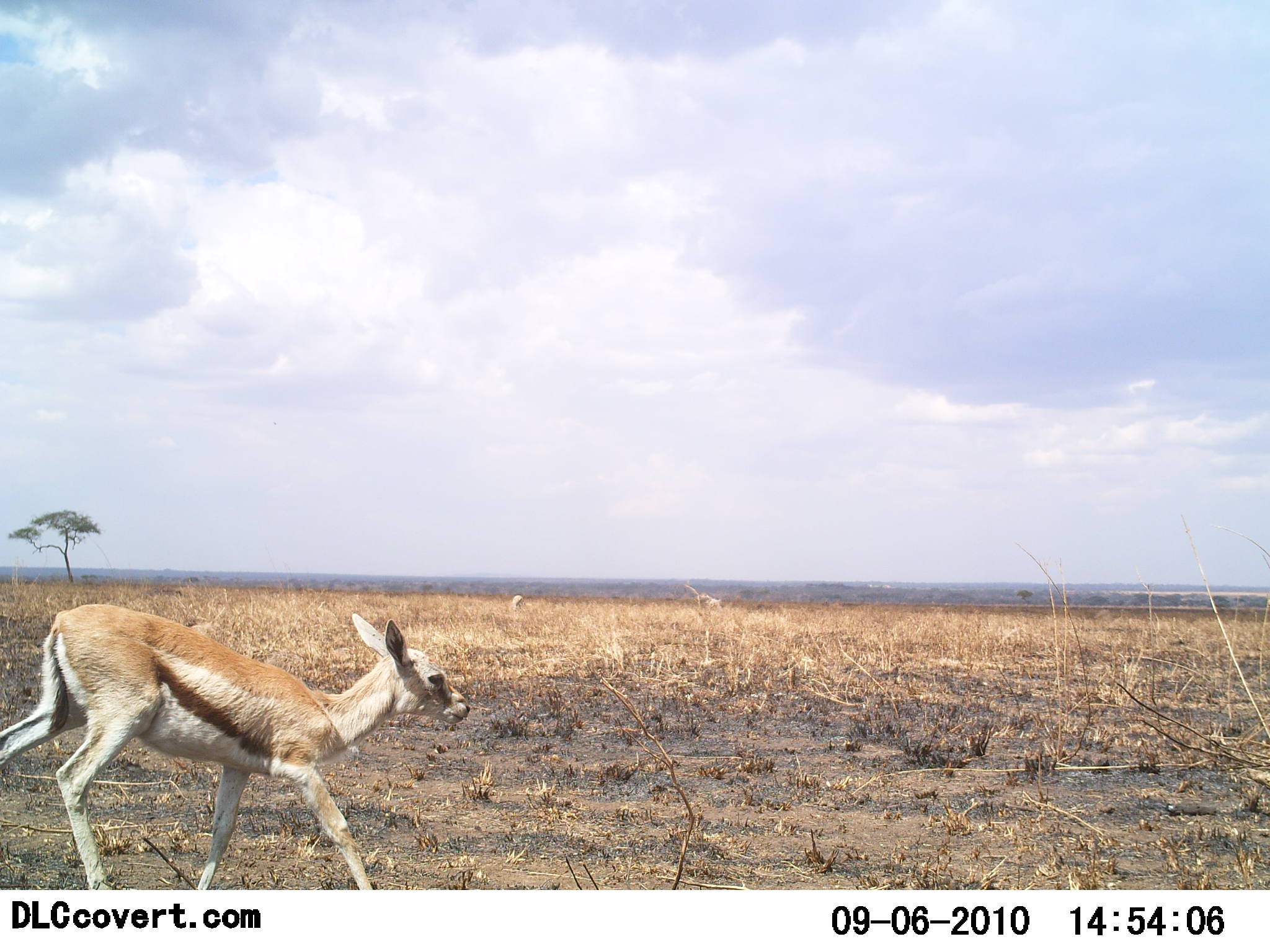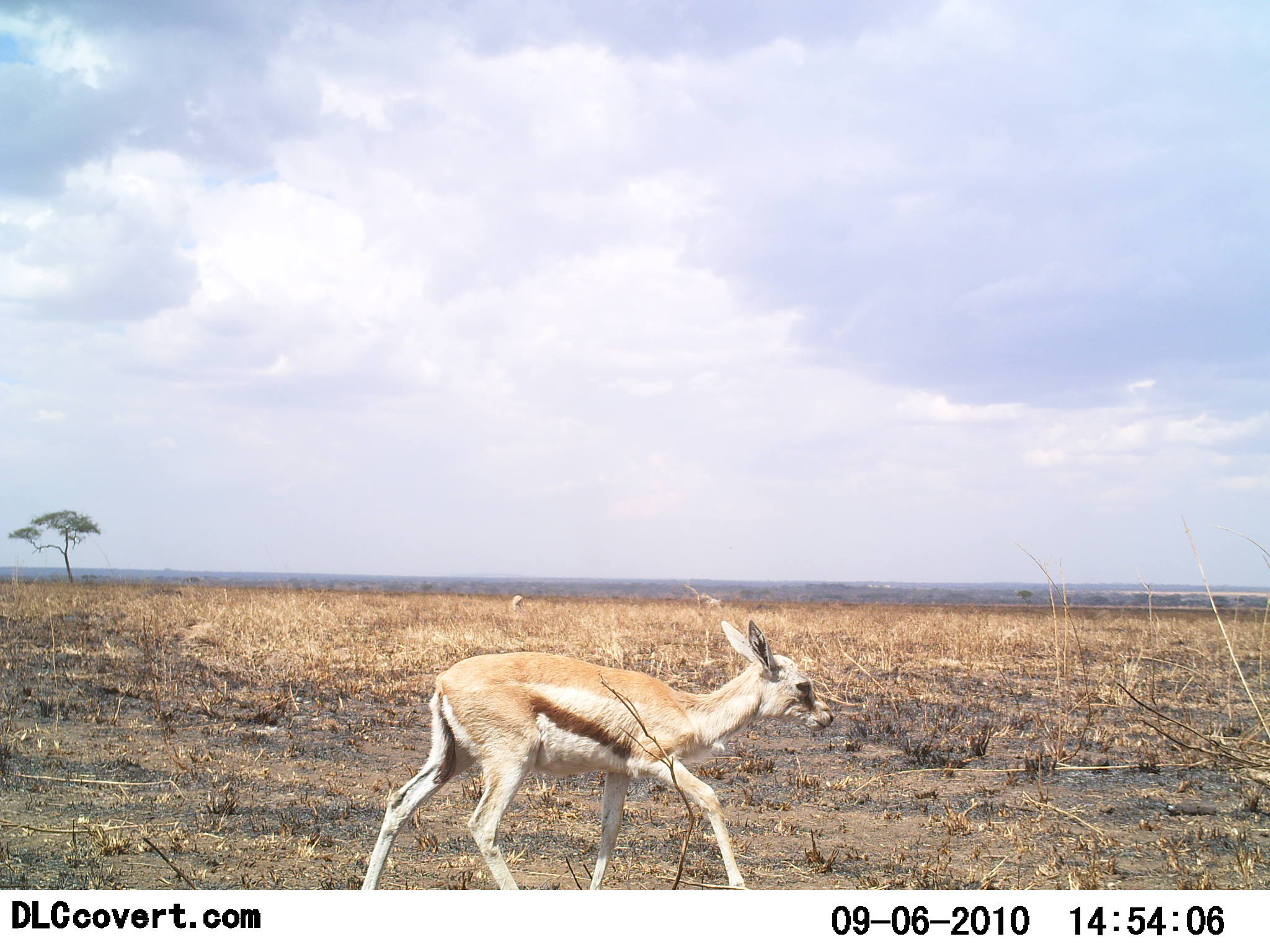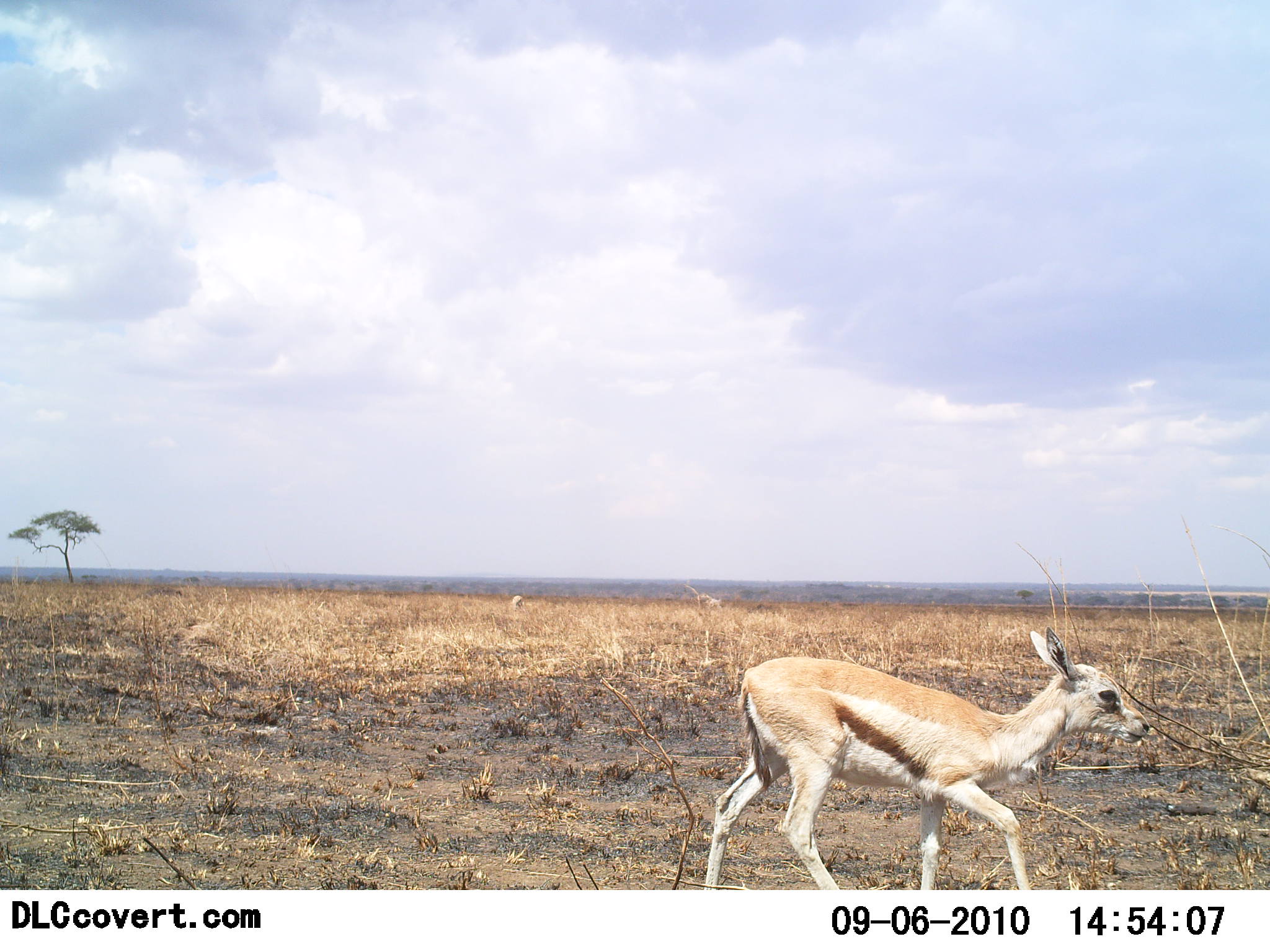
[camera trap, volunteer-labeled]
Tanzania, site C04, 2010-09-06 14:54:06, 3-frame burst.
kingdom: Animalia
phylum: Chordata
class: Mammalia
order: Artiodactyla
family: Bovidae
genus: Eudorcas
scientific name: Eudorcas thomsonii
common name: thomson's gazelle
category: gazellethomsons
Gazellethomsons (thomson's gazelle) (Eudorcas thomsonii), count 1. Behavior (volunteer vote fractions): standing 6%, resting 0%, moving 94%, interacting 0%. Young present (vote fraction): 33%. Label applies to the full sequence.